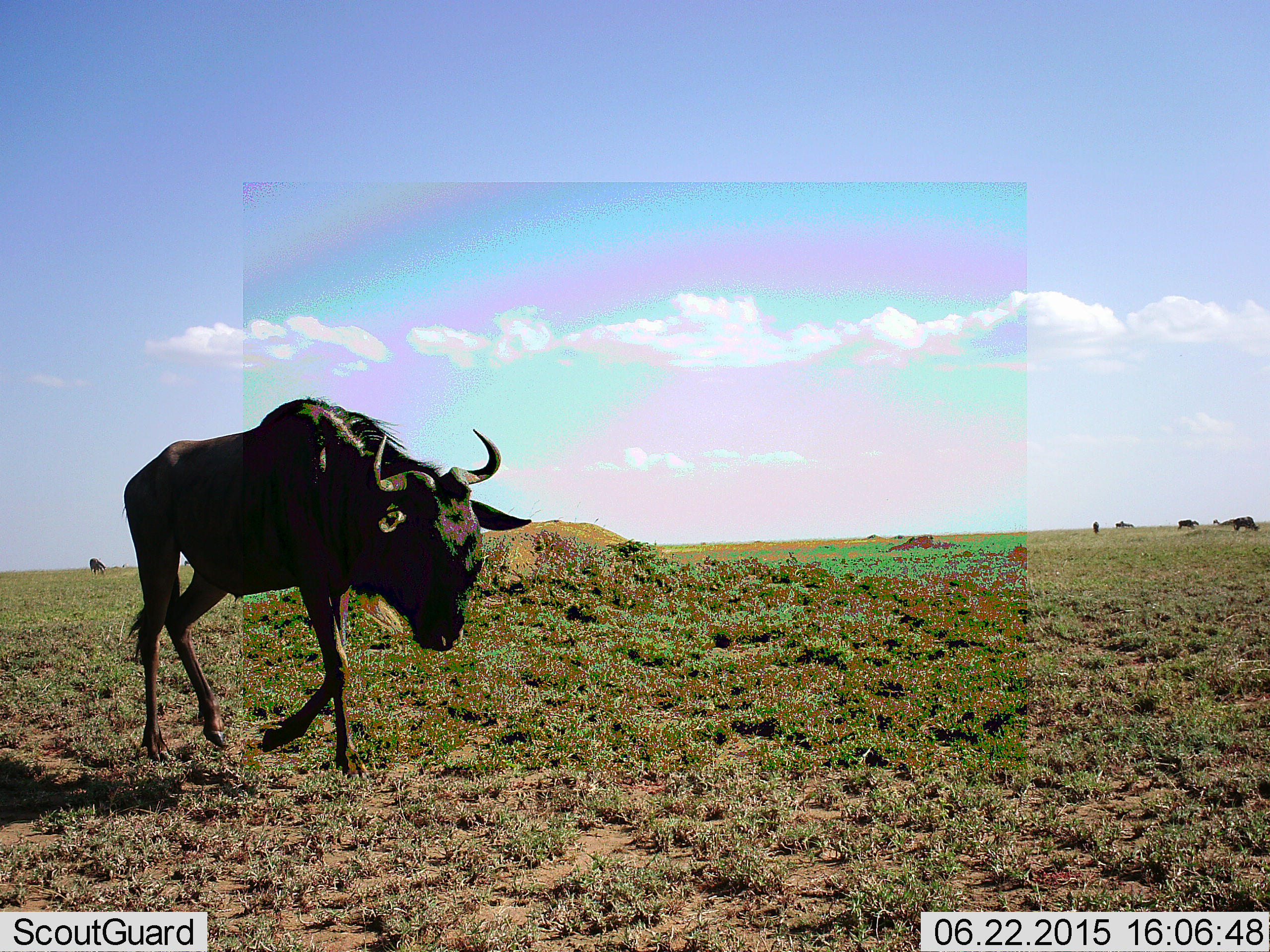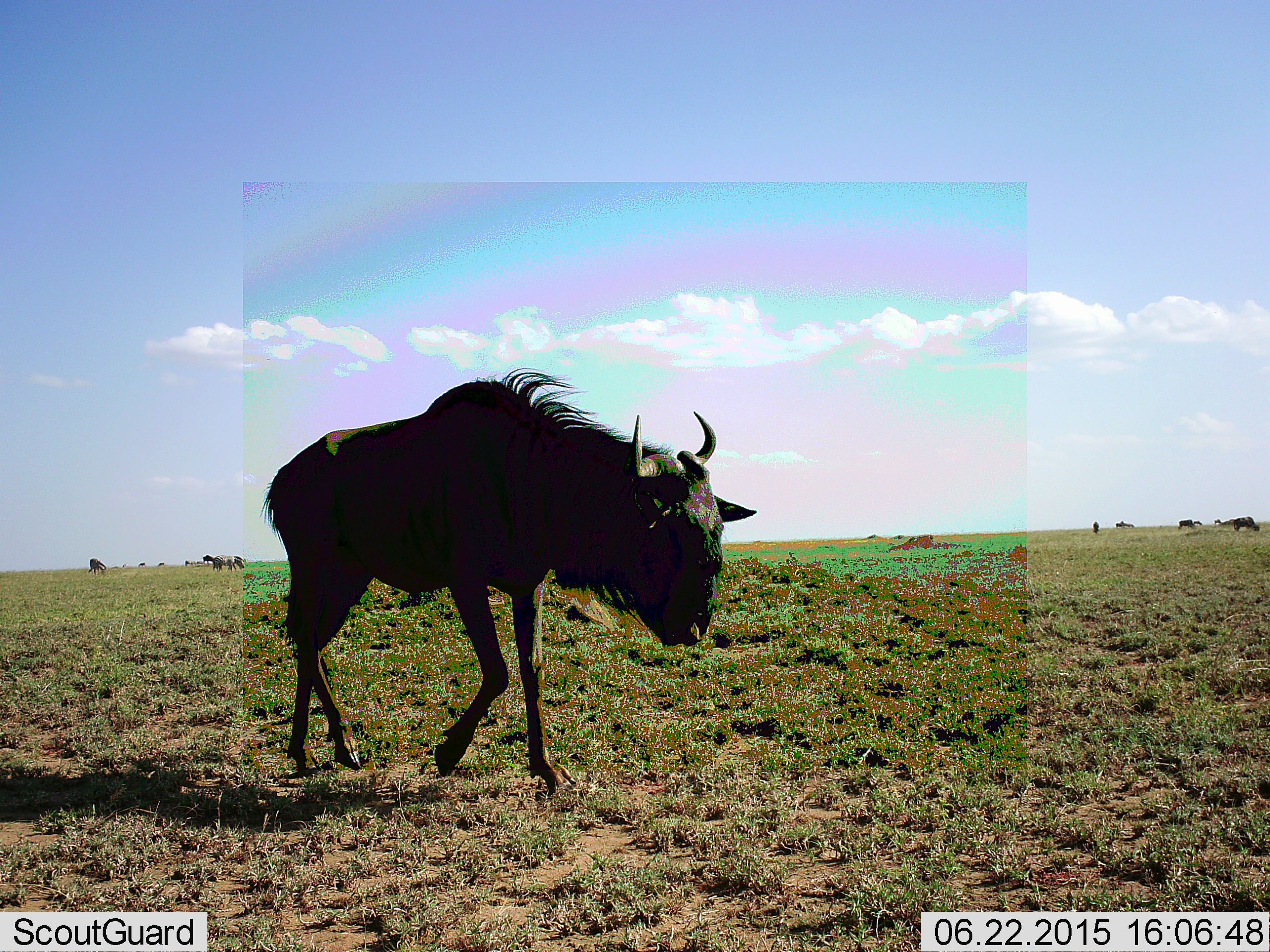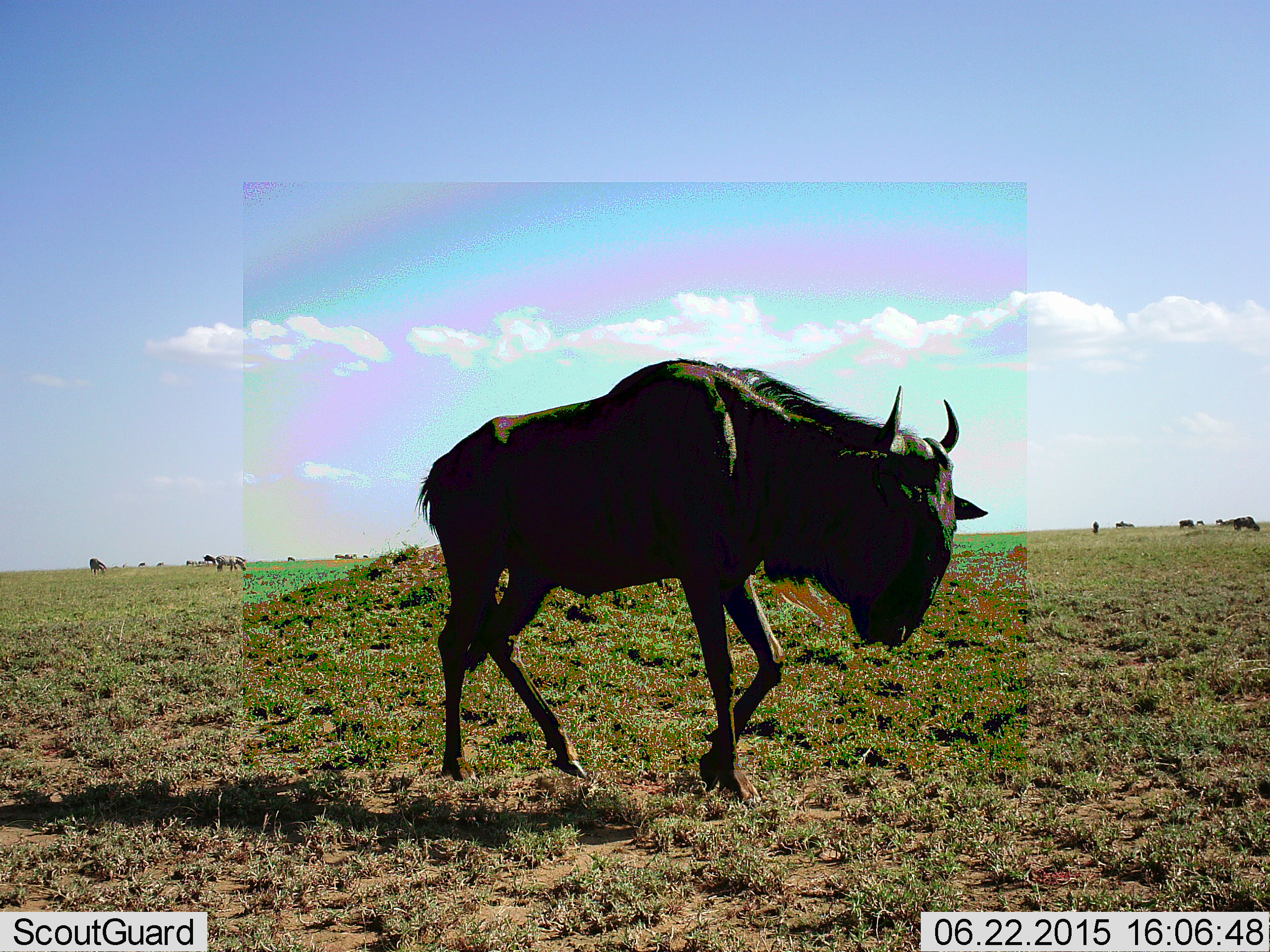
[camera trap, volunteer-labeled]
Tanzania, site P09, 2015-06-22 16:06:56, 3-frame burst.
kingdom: Animalia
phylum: Chordata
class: Mammalia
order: Artiodactyla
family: Bovidae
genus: Connochaetes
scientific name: Connochaetes taurinus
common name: blue wildebeest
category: wildebeest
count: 7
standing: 38%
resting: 0%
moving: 92%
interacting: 0%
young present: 0%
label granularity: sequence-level